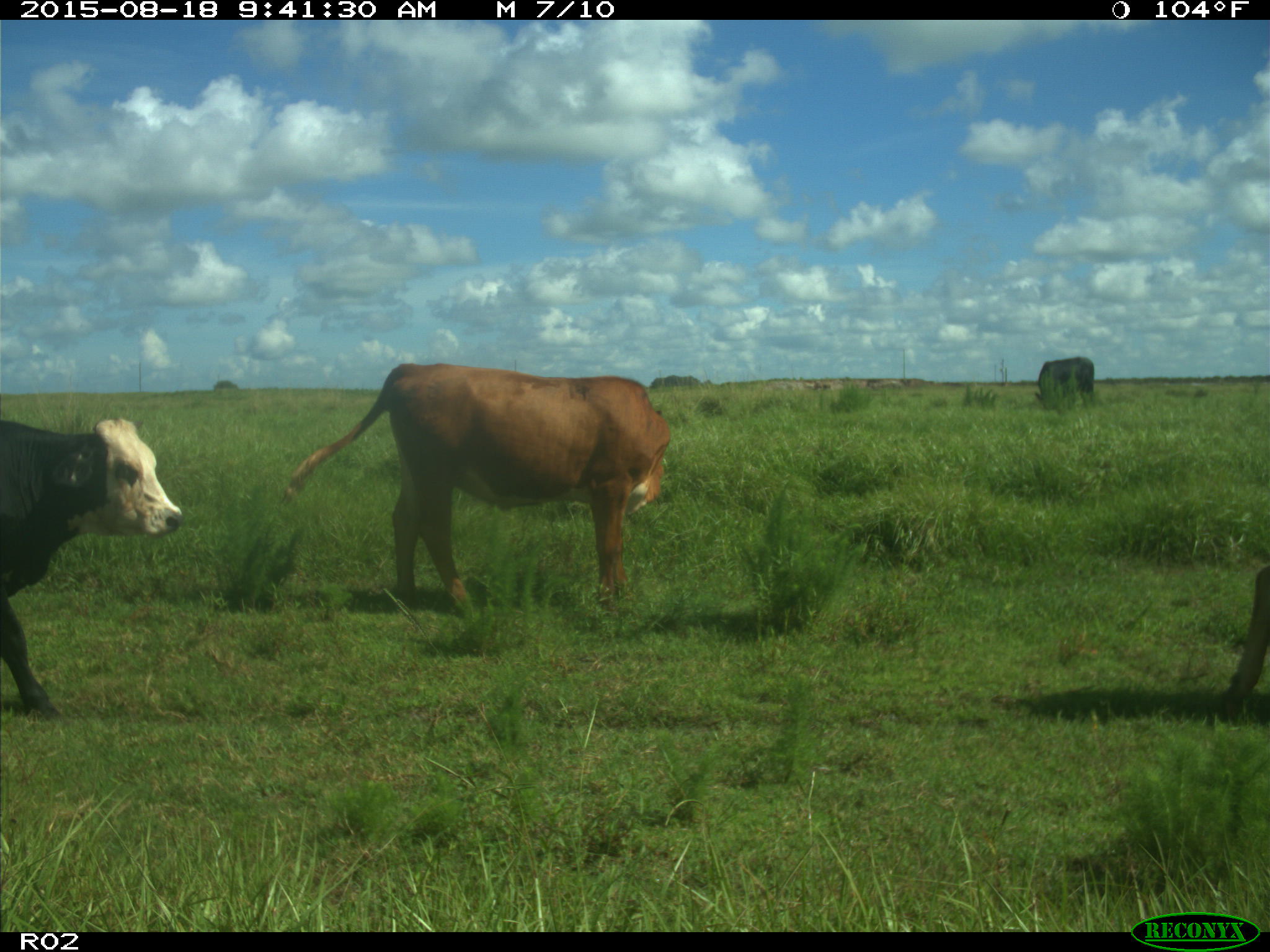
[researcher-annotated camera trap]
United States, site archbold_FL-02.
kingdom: Animalia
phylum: Chordata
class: Mammalia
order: Artiodactyla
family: Bovidae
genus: Bos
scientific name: Bos taurus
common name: domestic cow